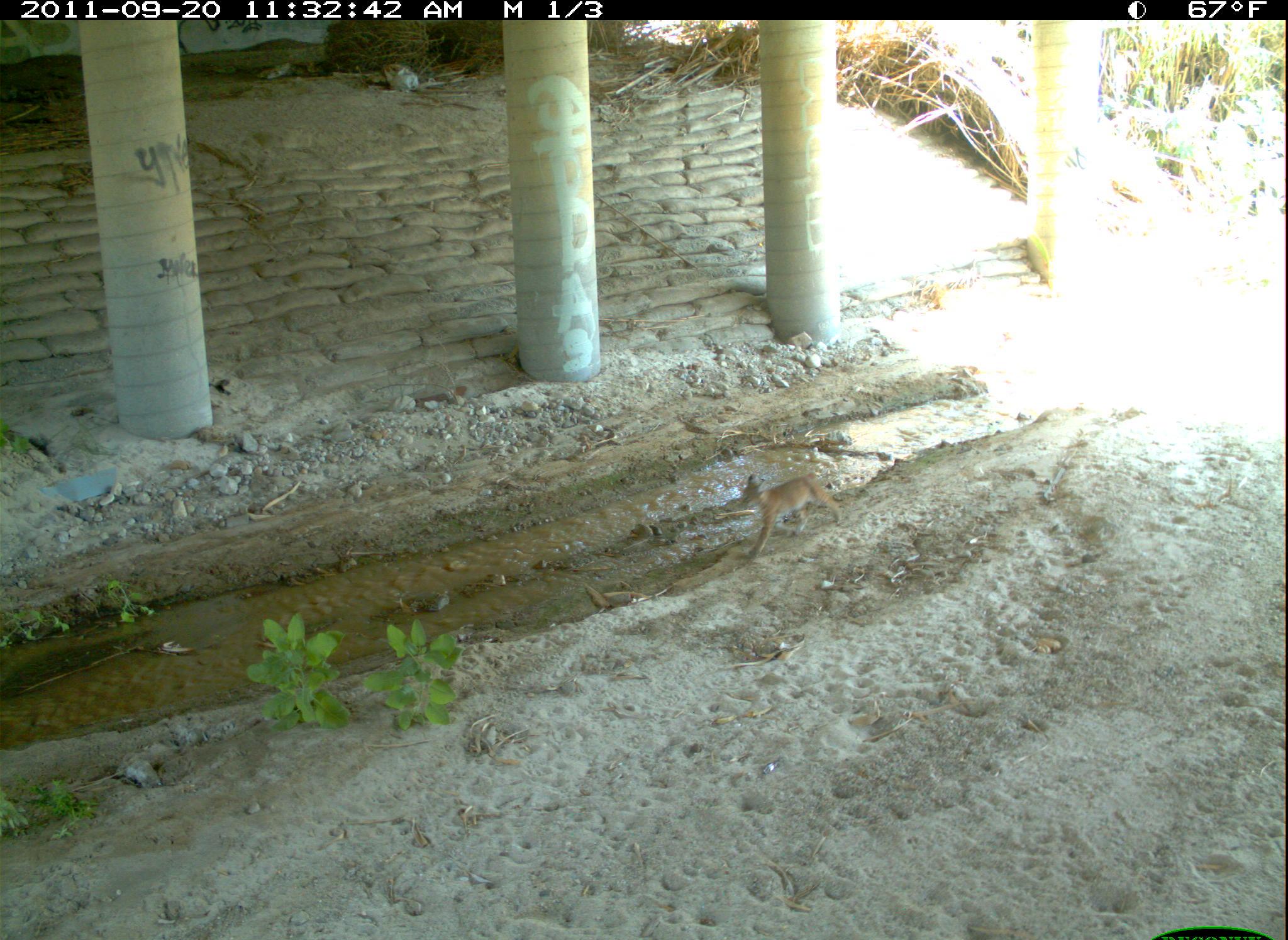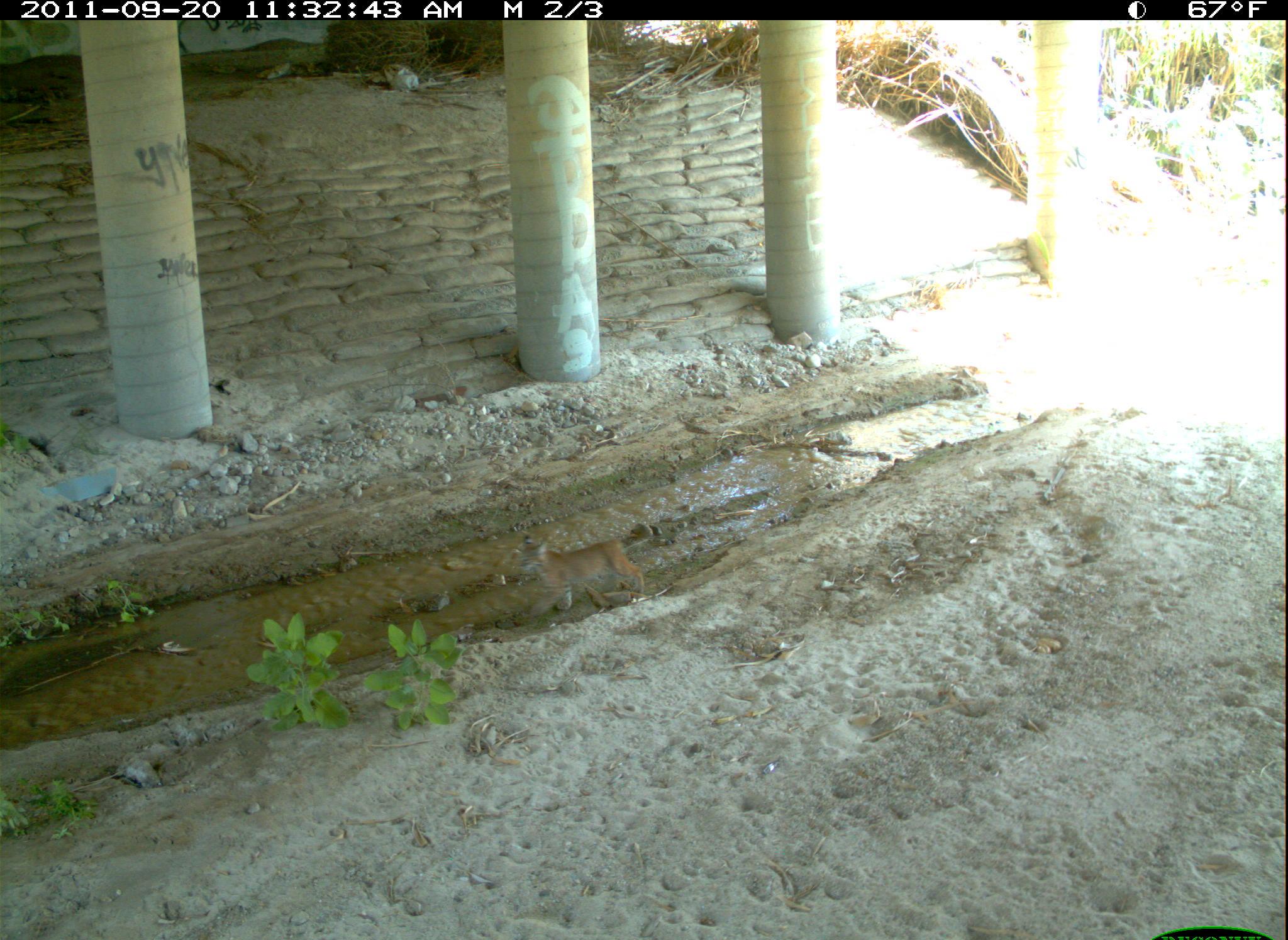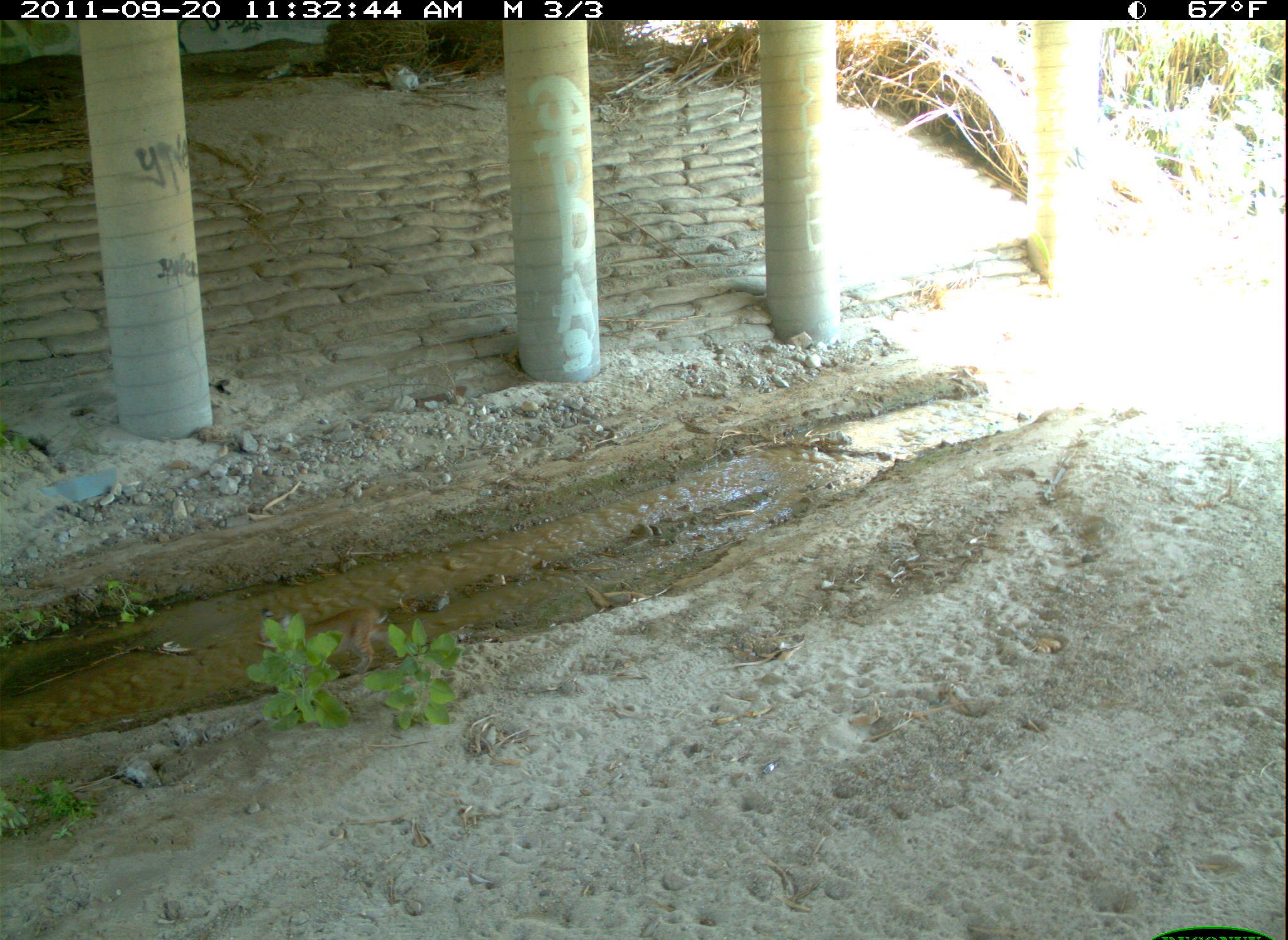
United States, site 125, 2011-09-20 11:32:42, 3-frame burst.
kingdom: Animalia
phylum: Chordata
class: Mammalia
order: Carnivora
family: Felidae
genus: Lynx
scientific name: Lynx rufus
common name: bobcat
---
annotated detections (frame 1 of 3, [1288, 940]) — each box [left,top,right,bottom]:
bobcat: [732,466,849,571]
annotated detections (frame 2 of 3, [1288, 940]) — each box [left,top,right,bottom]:
bobcat: [510,525,653,626]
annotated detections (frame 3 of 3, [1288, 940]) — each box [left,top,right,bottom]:
bobcat: [248,599,396,683]; [336,45,470,126]